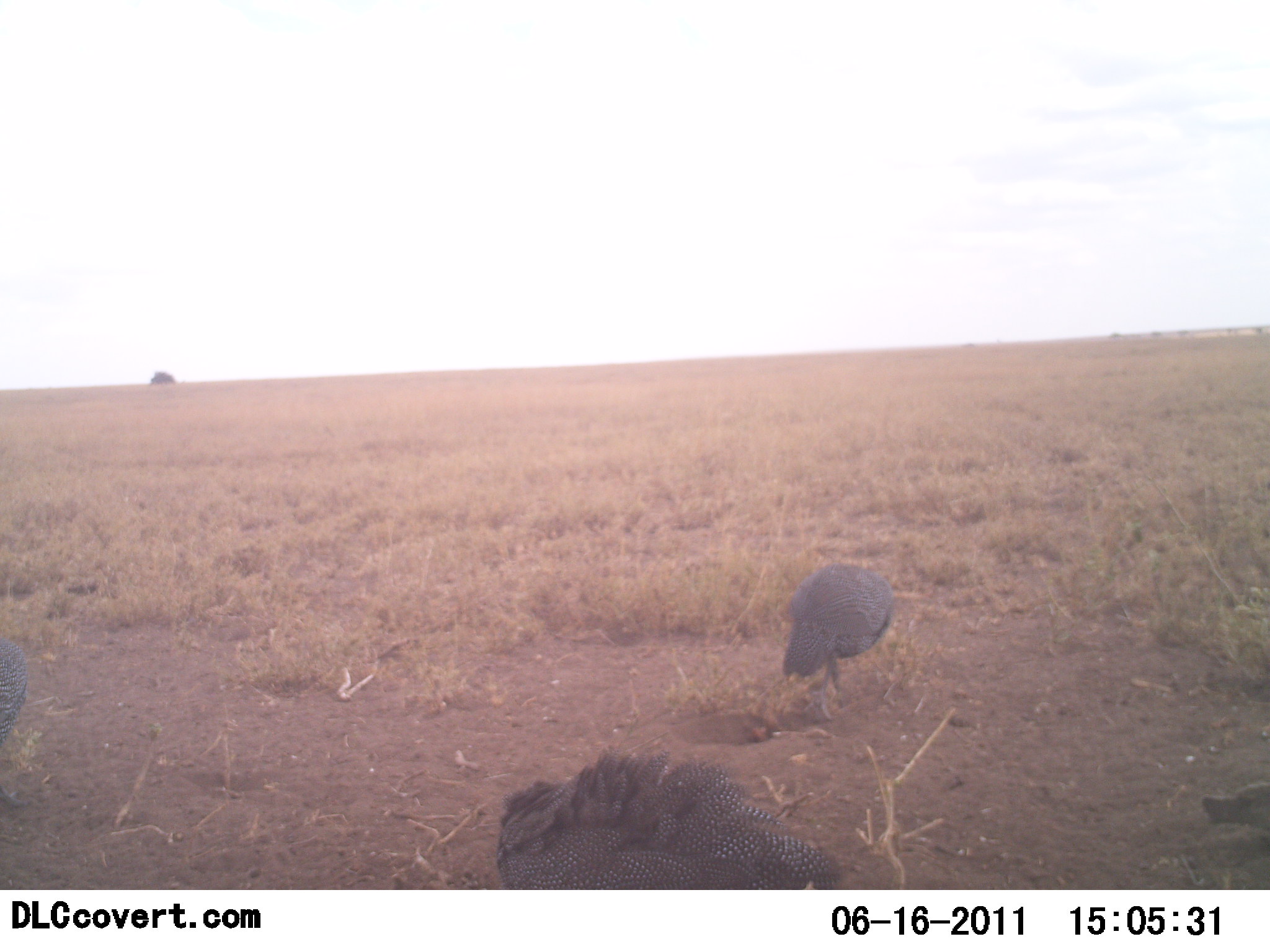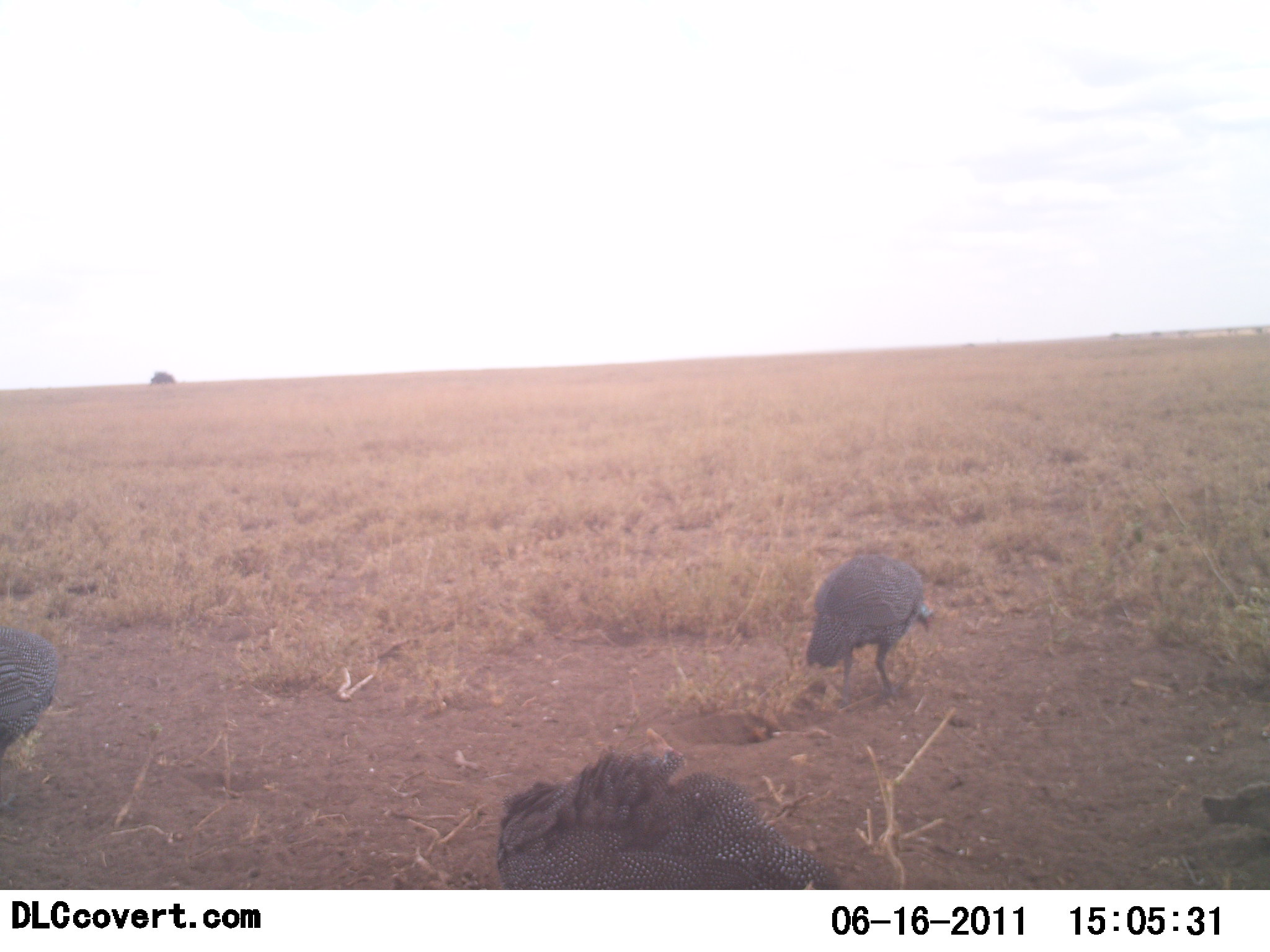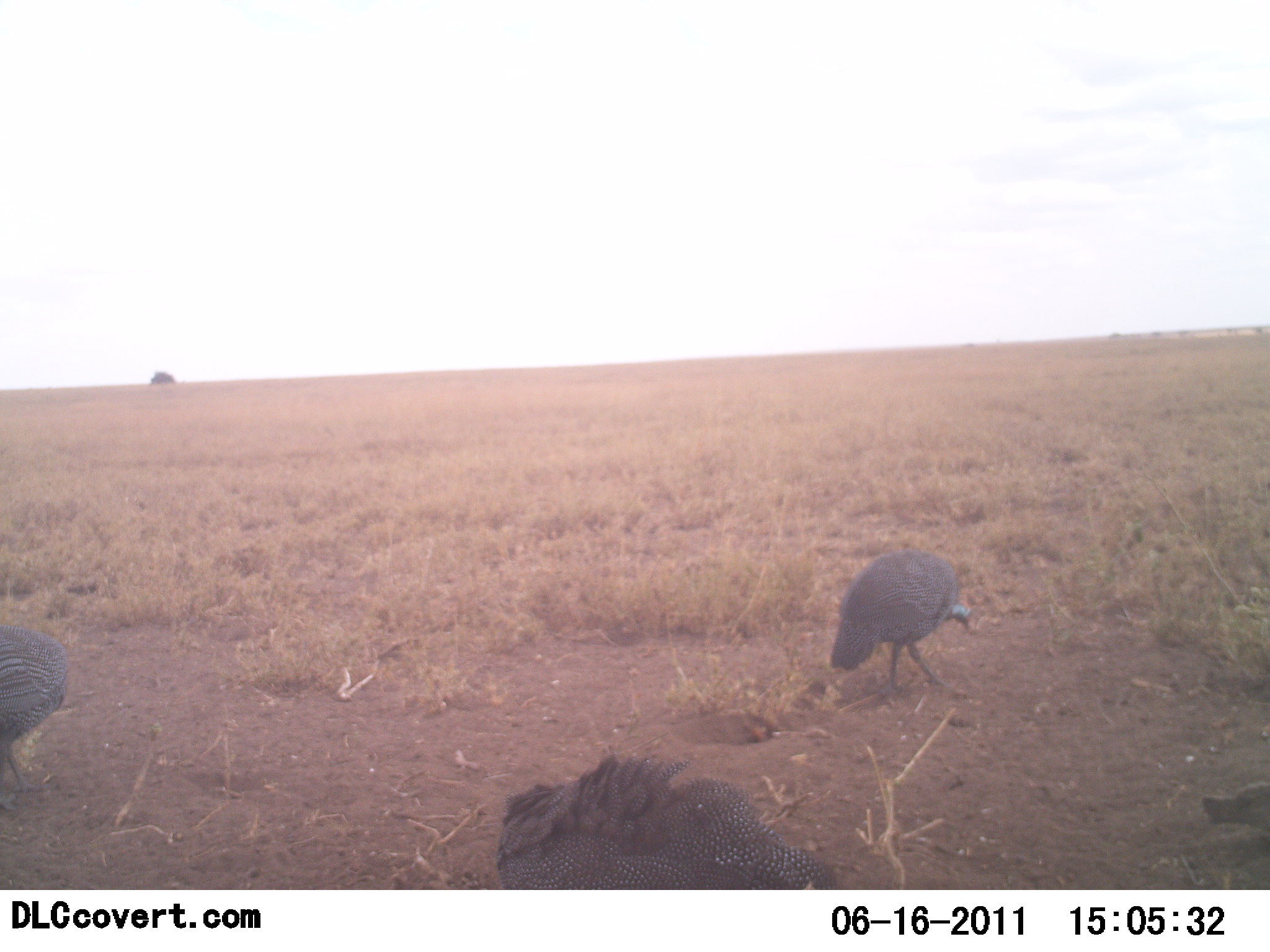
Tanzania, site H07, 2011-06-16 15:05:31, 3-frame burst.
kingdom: Animalia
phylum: Chordata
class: Aves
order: Galliformes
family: Numididae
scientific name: Numididae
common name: guinea fowl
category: guineafowl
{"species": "guineafowl (guinea fowl) (Numididae)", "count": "3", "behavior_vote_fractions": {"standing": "38%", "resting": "0%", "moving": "62%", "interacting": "0%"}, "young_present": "0%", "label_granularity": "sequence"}